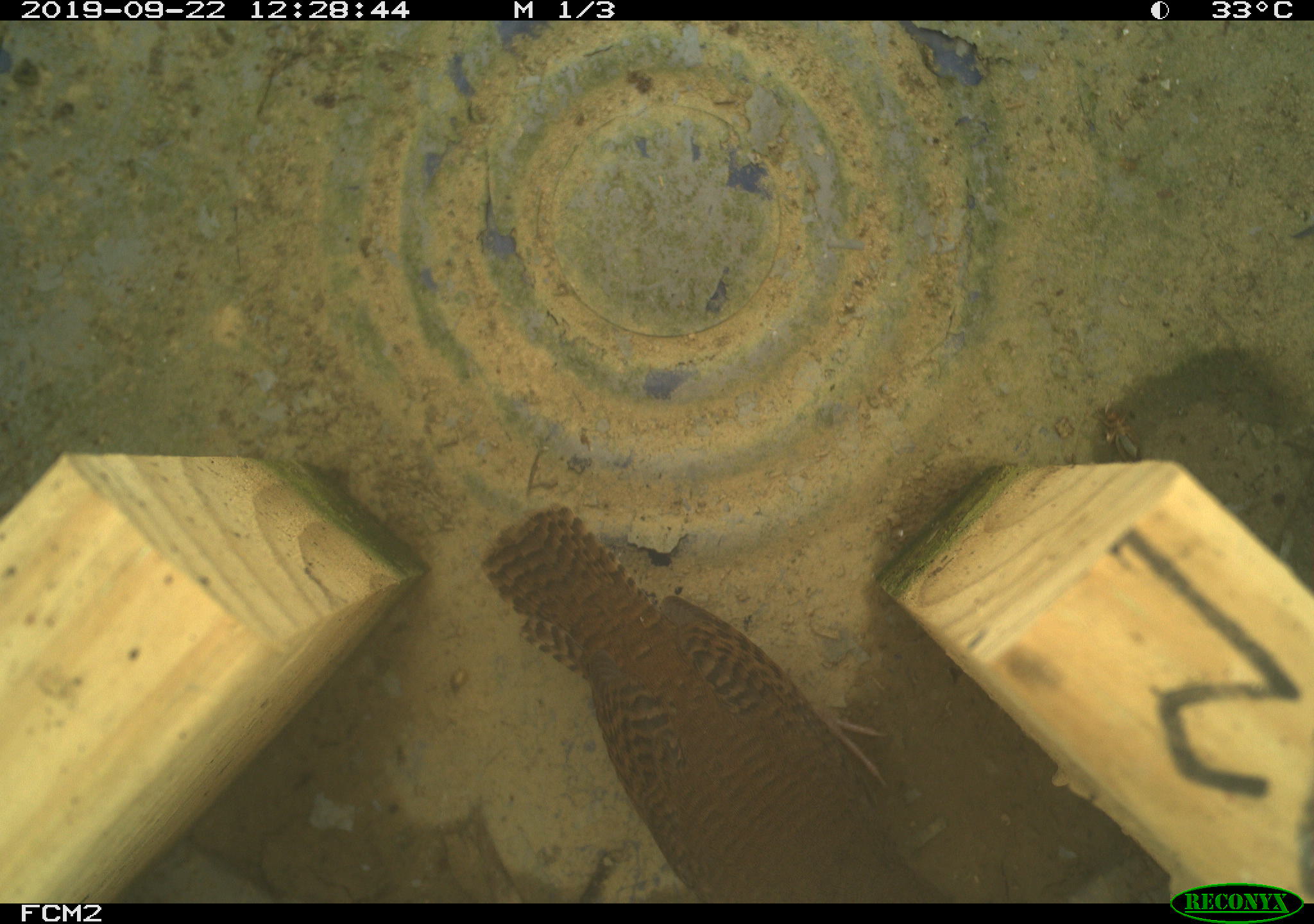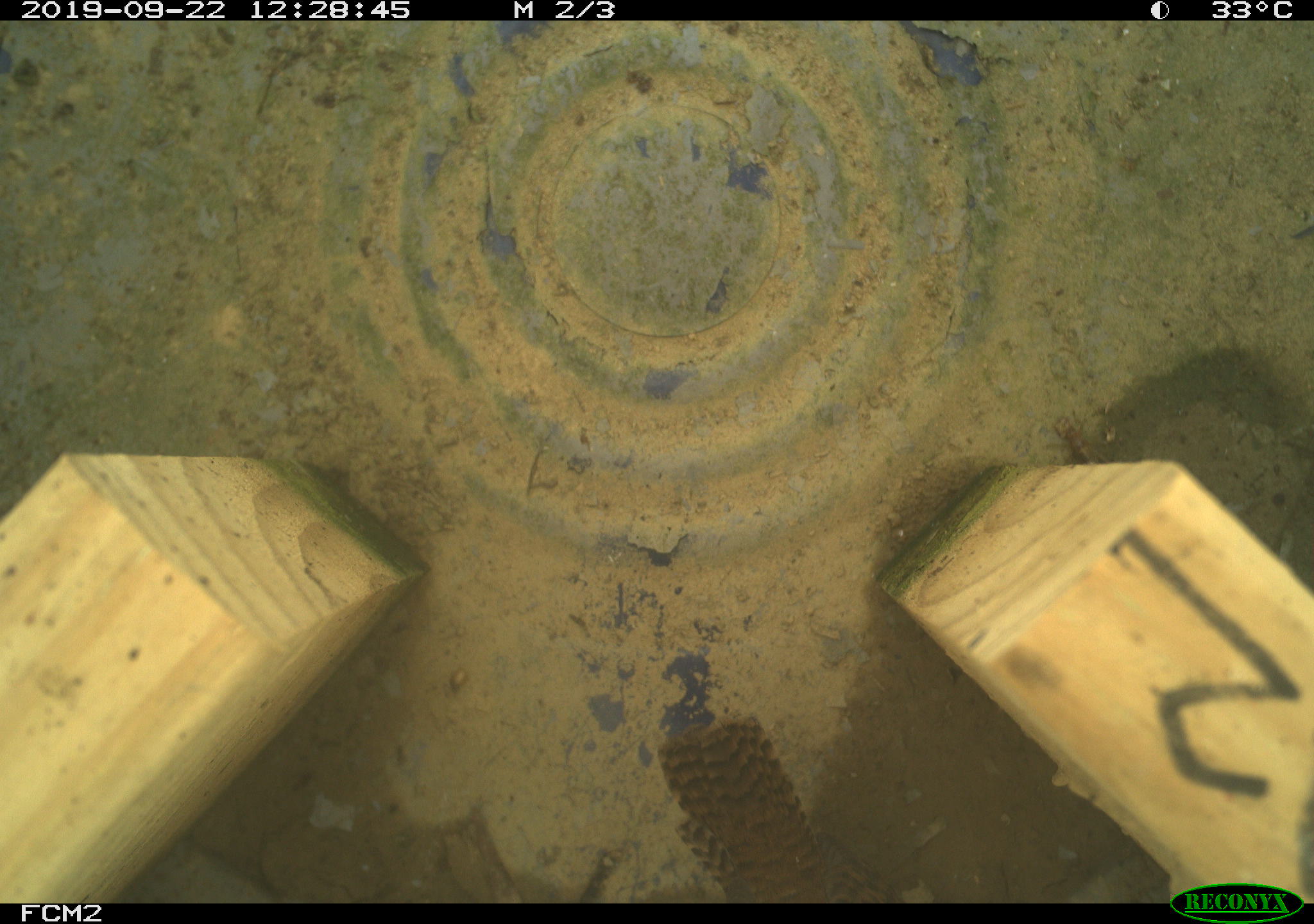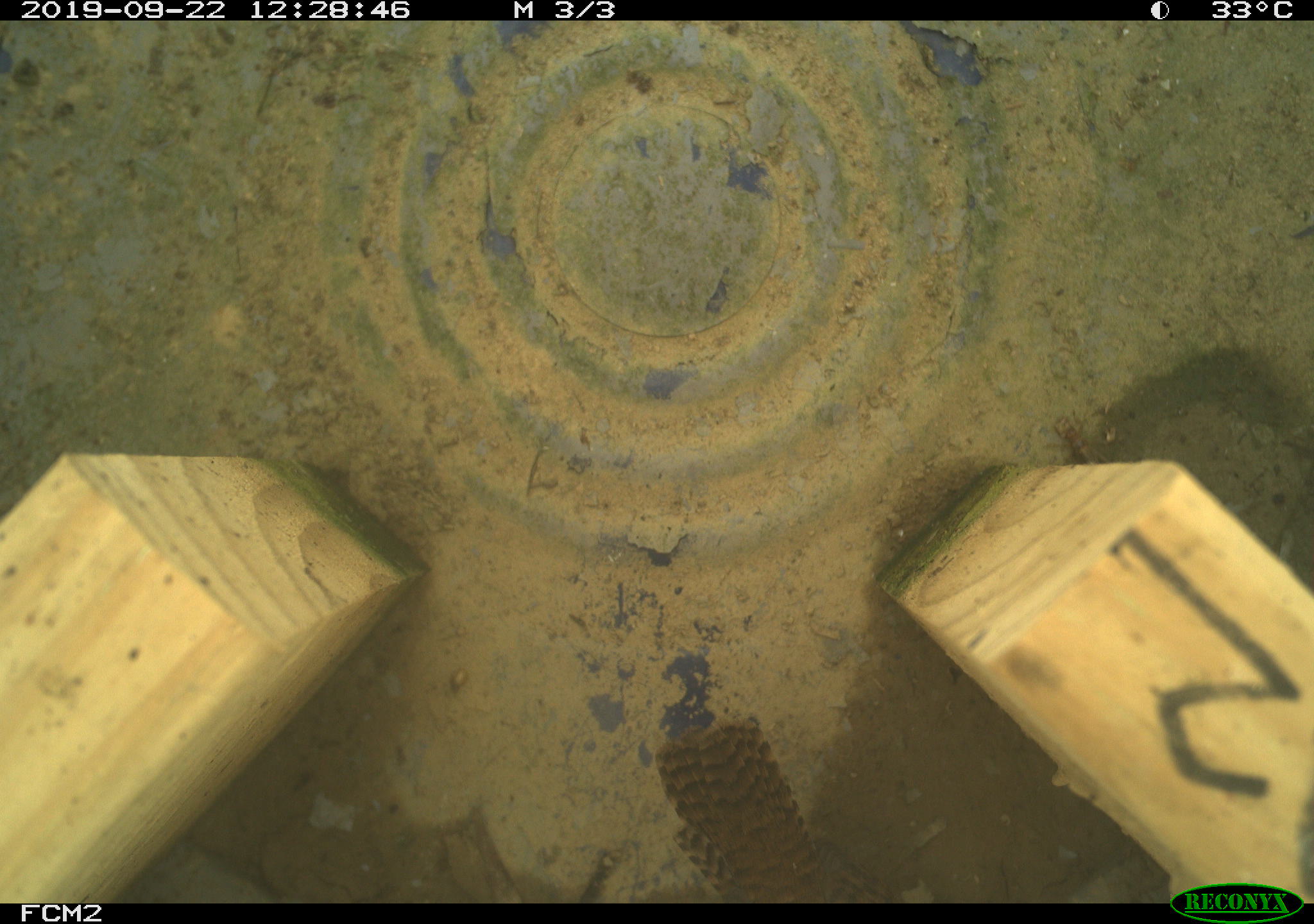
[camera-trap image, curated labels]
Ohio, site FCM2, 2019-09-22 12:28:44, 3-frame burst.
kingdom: Animalia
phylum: Chordata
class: Aves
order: Passeriformes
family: Troglodytidae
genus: Troglodytes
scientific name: Troglodytes aedon aedon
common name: northern house wren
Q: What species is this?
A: Northern house wren (Troglodytes aedon aedon).